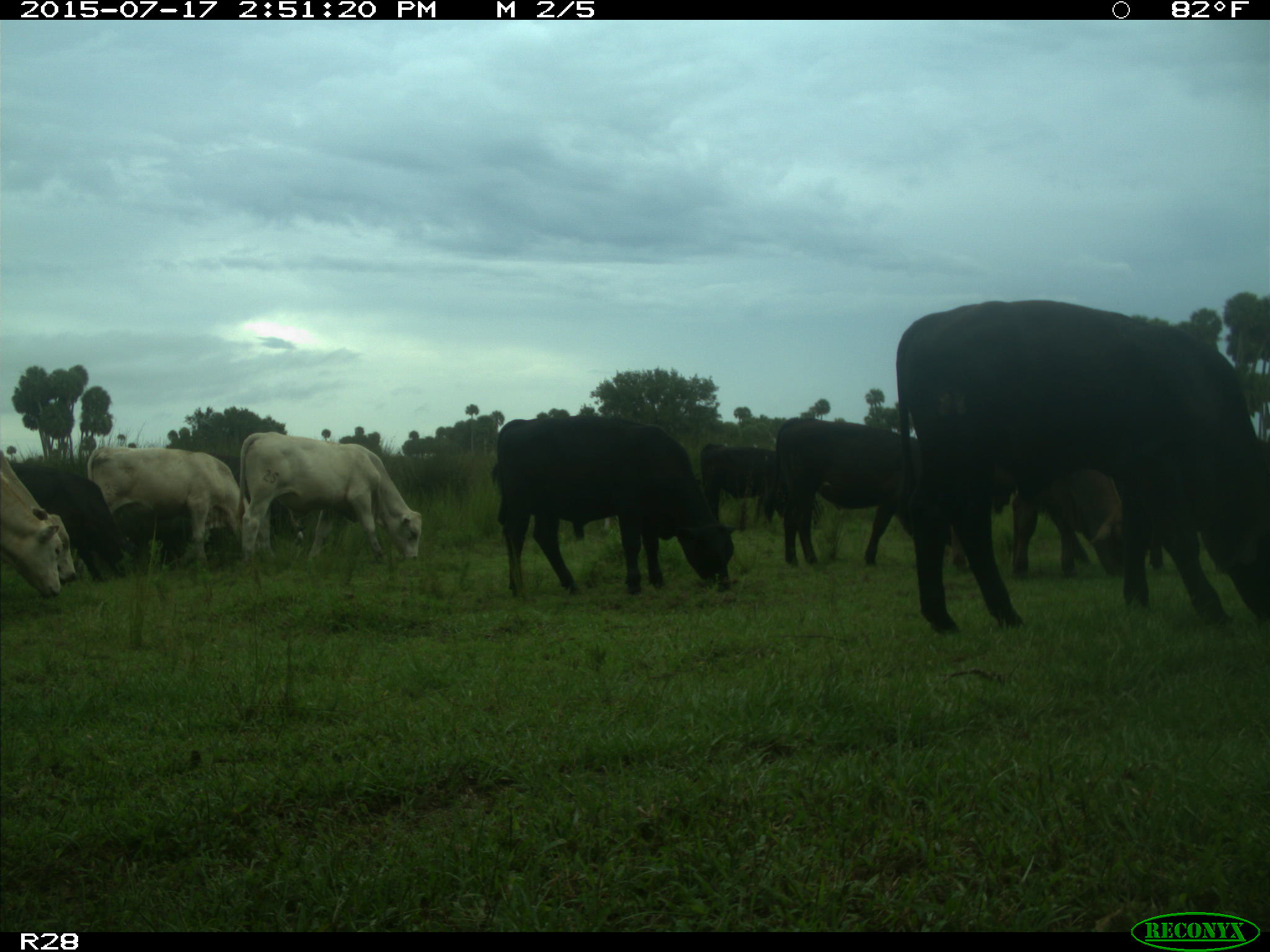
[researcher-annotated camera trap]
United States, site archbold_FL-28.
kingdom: Animalia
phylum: Chordata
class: Mammalia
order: Artiodactyla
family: Bovidae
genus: Bos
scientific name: Bos taurus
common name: domestic cow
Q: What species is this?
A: Bos taurus (domestic cow).